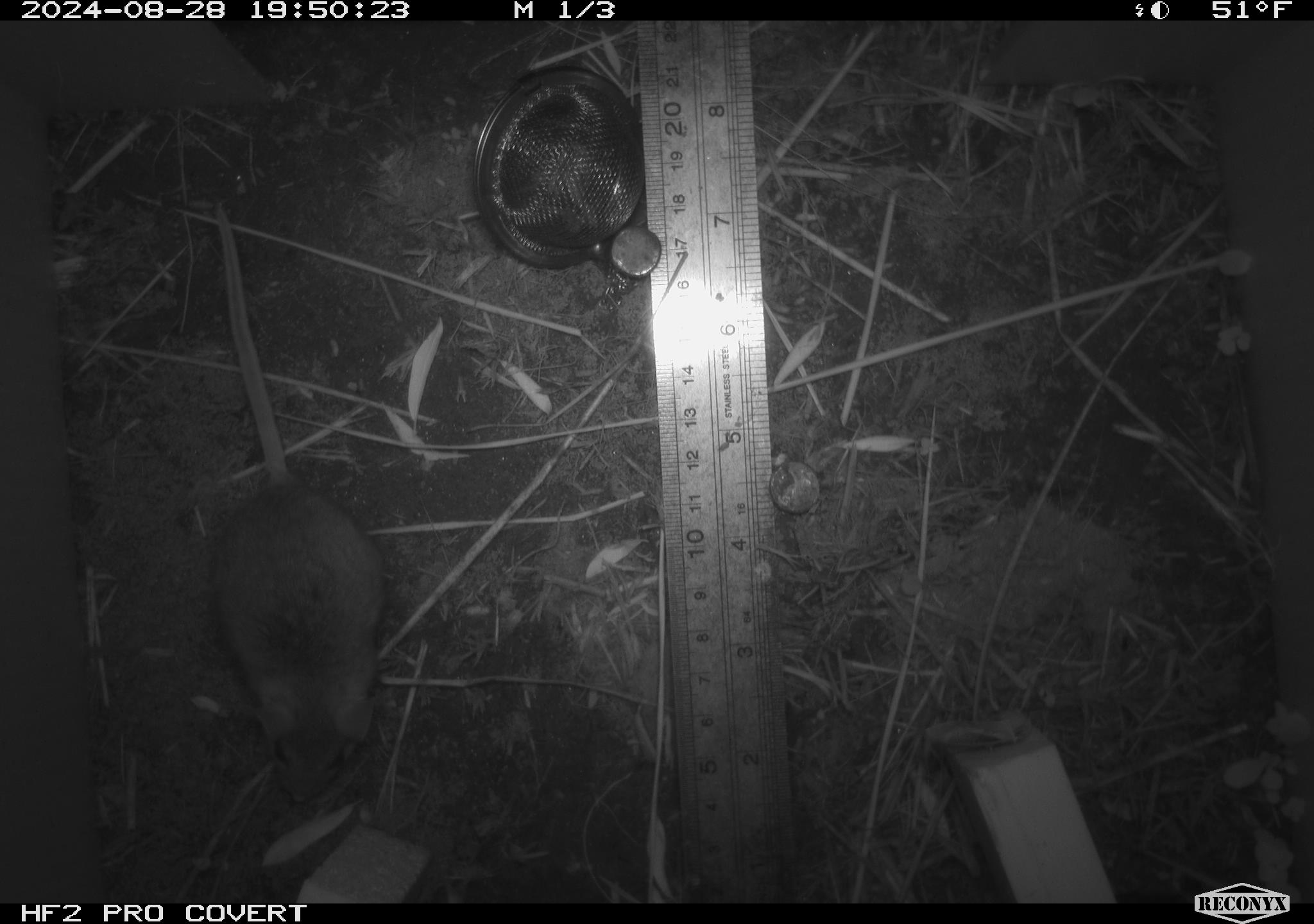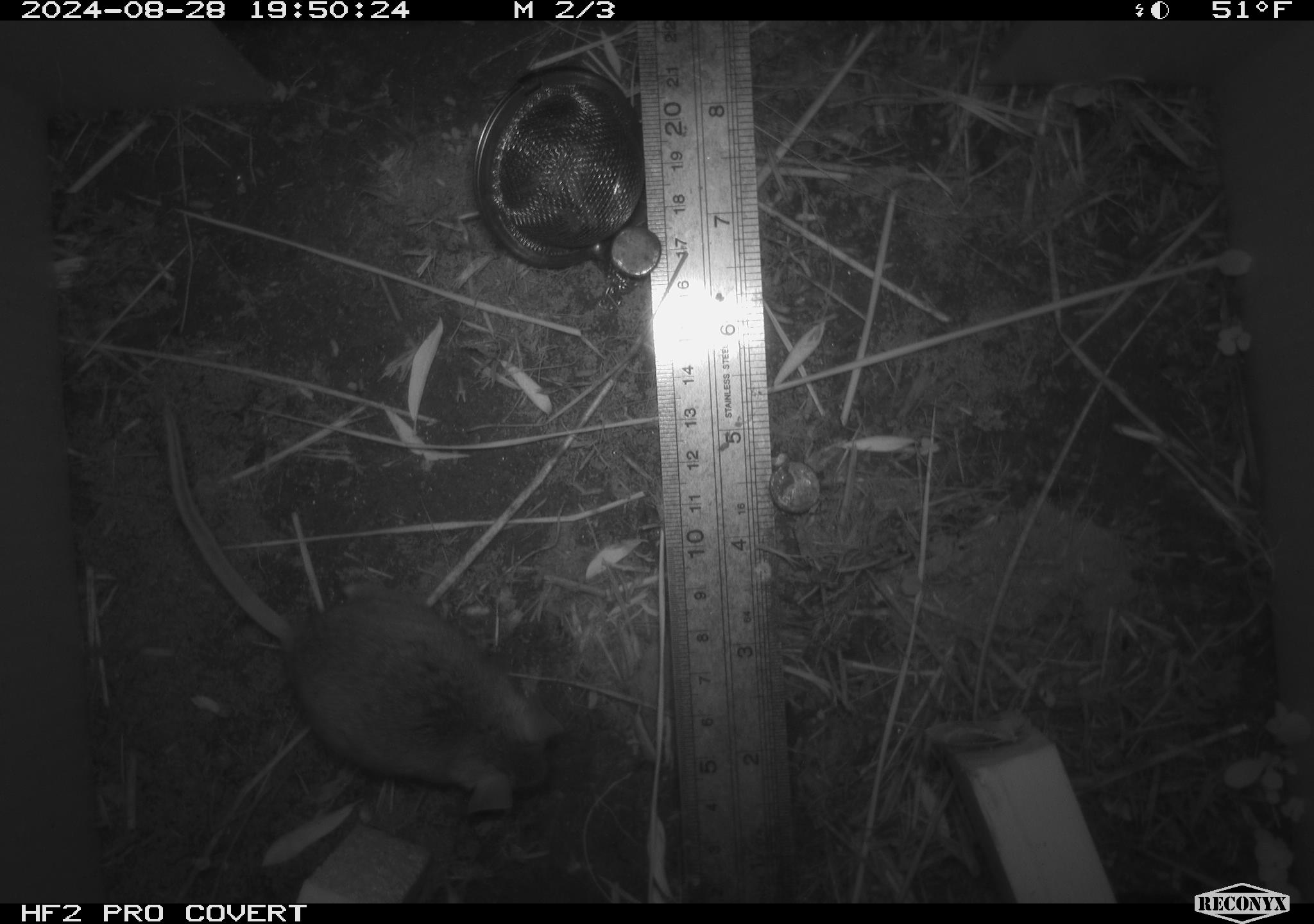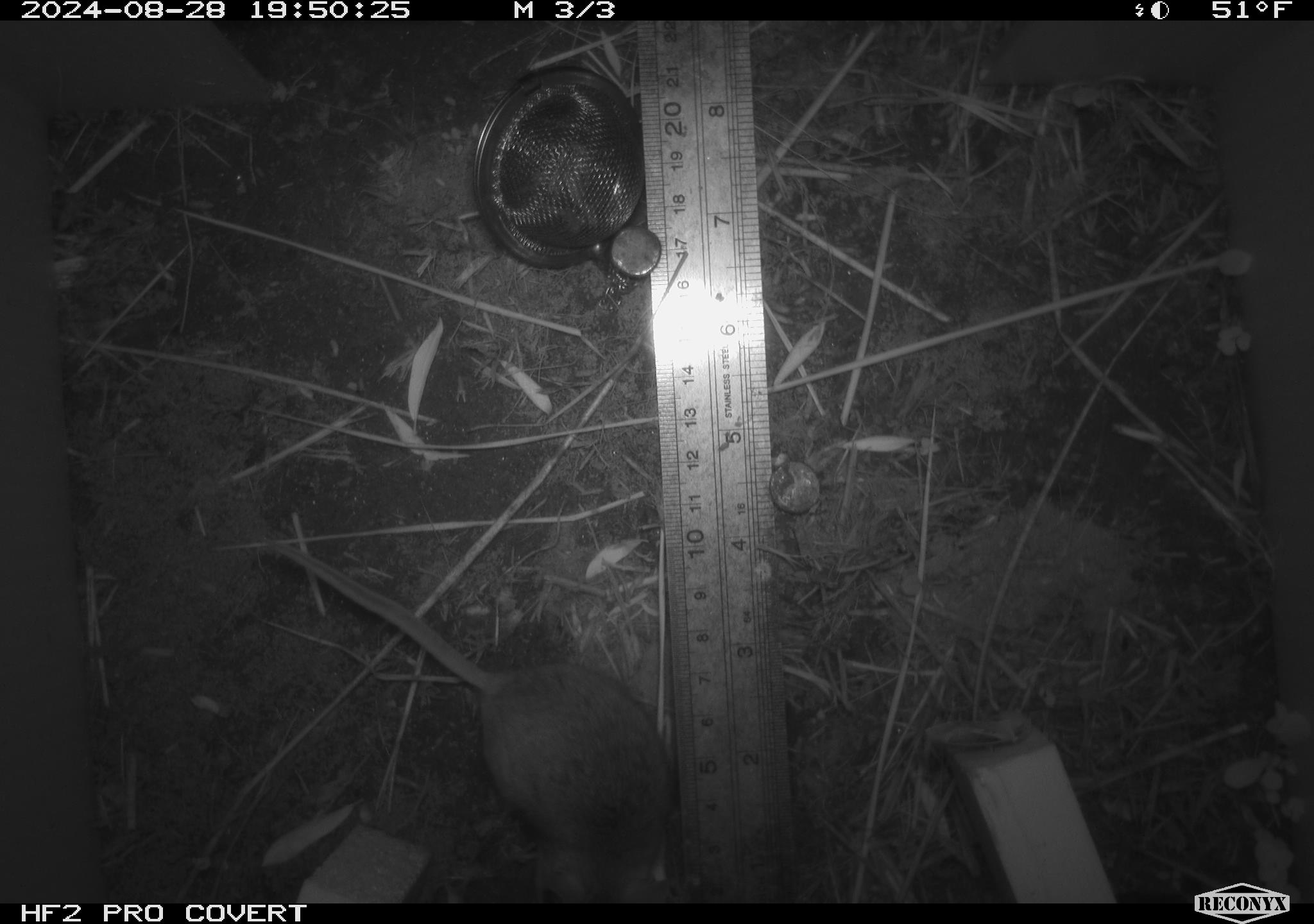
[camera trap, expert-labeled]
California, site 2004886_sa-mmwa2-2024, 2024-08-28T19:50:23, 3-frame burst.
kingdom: Animalia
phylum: Chordata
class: Mammalia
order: Rodentia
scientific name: Rodentia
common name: mouse species